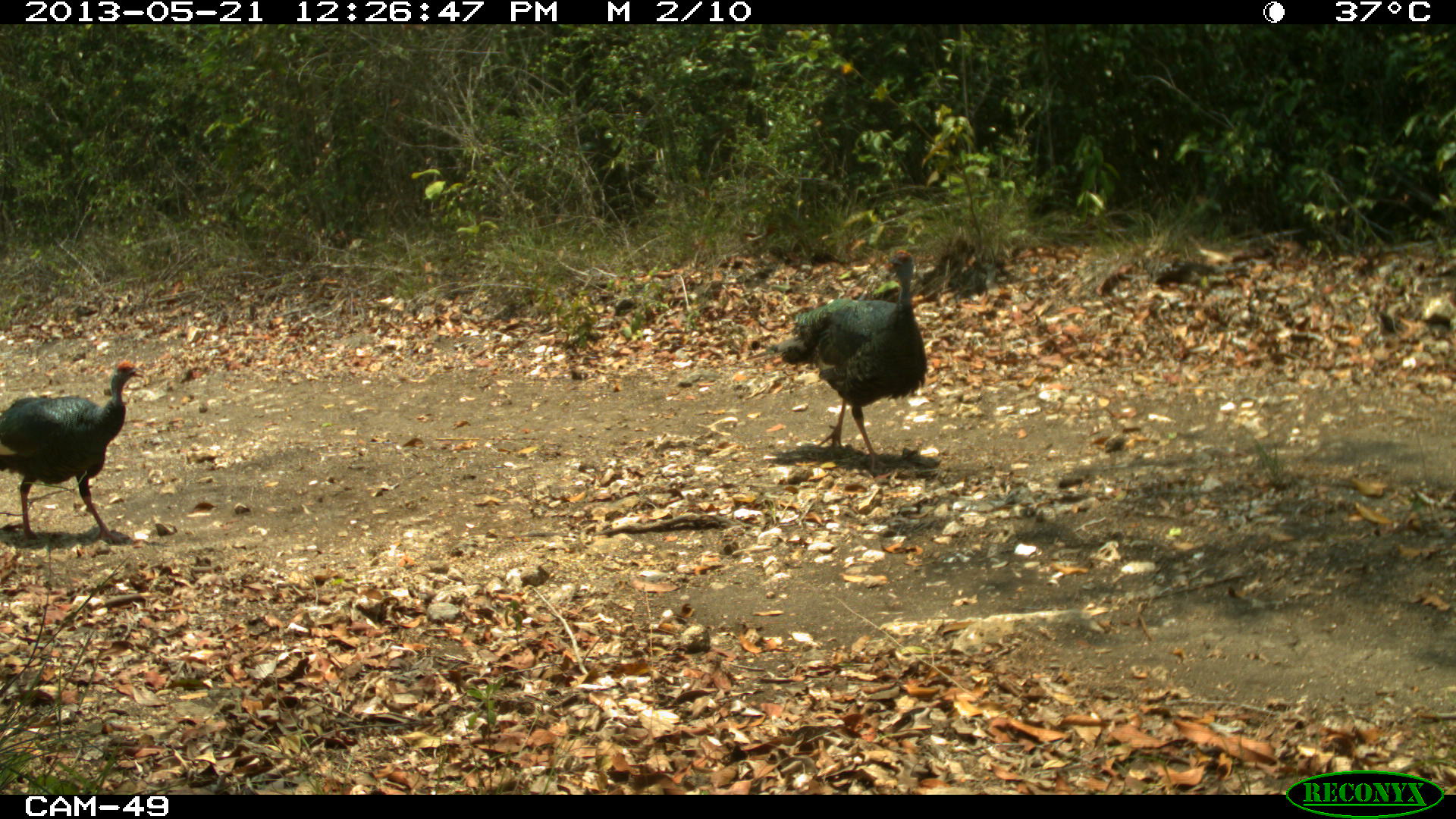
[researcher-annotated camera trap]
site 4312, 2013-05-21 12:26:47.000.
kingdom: Animalia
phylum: Chordata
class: Aves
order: Galliformes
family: Phasianidae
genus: Meleagris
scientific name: Meleagris ocellata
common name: ocellated turkey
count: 3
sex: male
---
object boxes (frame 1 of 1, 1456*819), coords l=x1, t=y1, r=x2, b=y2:
meleagris ocellata: l=748, t=247, r=928, b=473; l=0, t=361, r=145, b=546